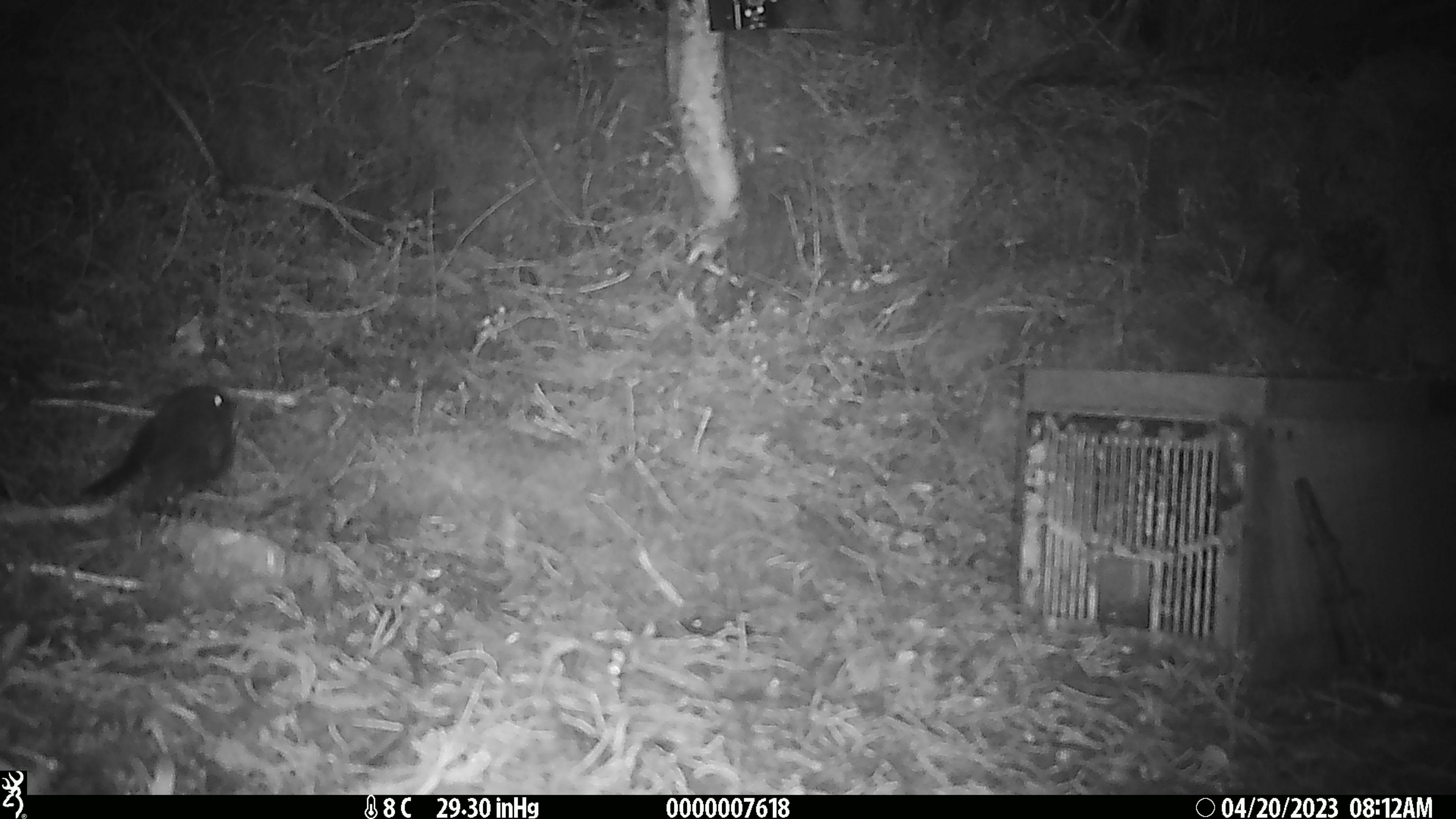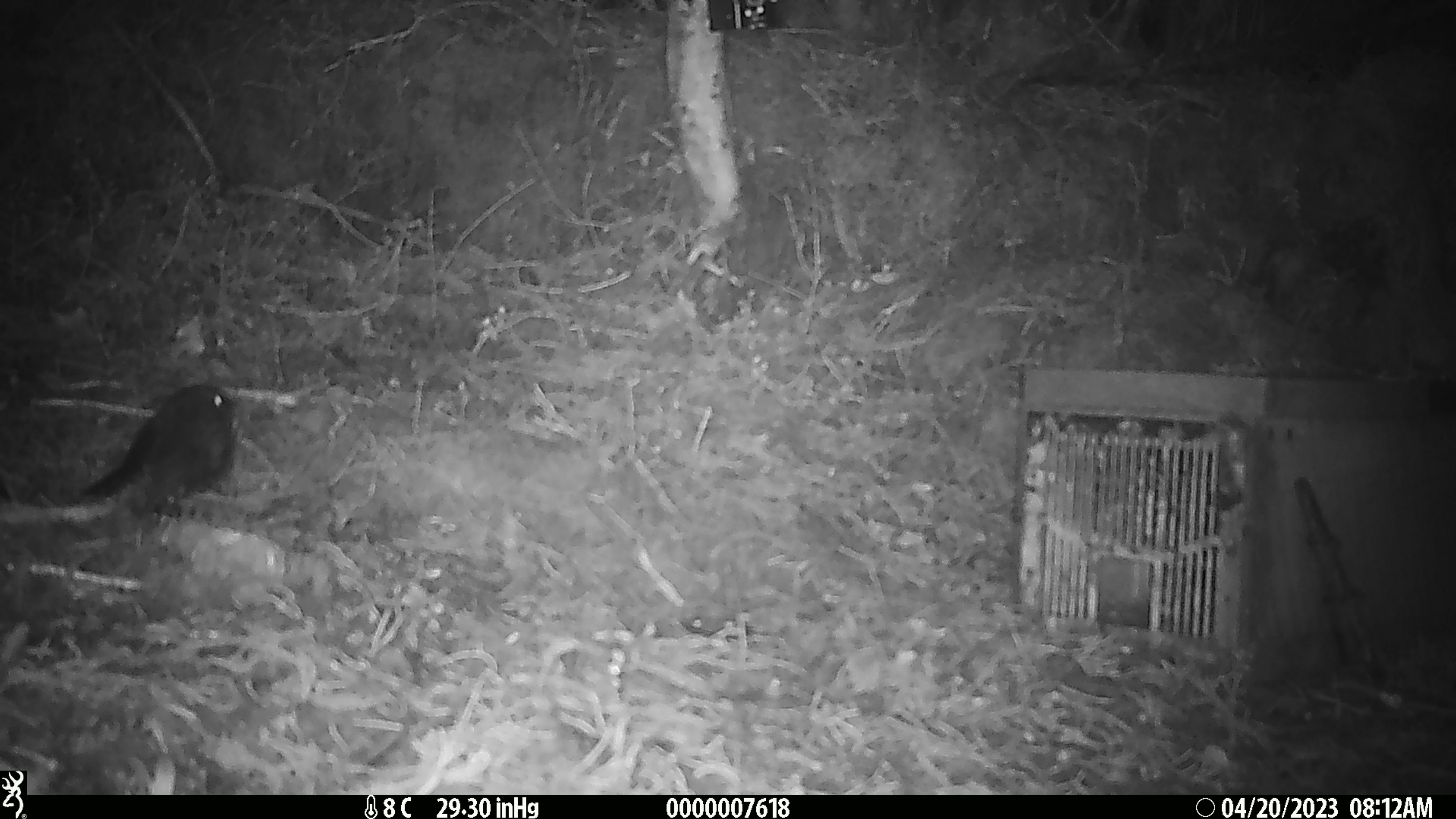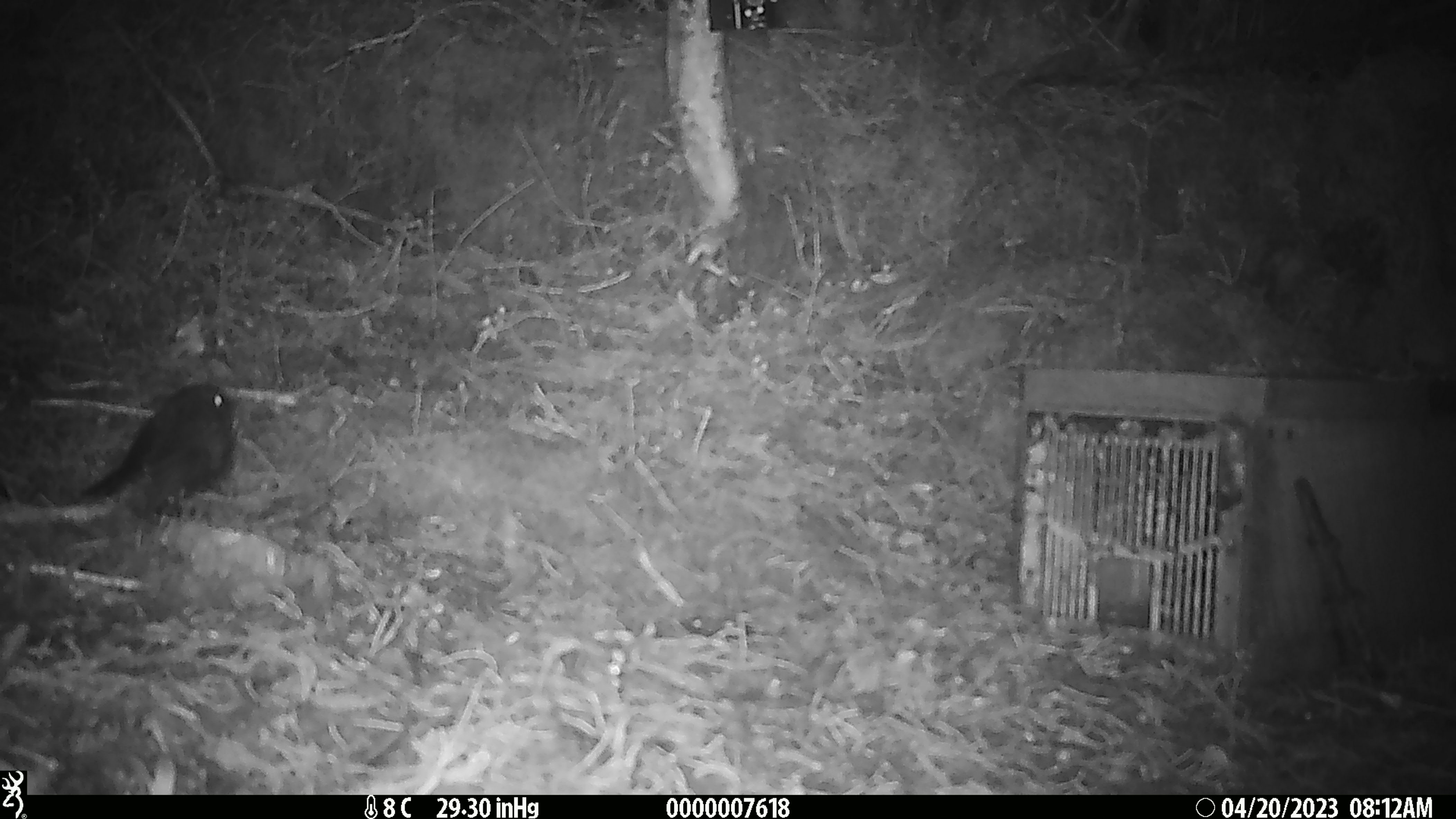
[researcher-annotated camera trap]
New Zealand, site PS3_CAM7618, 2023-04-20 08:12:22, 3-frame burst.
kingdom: Animalia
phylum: Chordata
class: Aves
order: Passeriformes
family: Petroicidae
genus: Petroica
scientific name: Petroica australis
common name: new zealand robin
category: robin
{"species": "robin (new zealand robin) (Petroica australis)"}